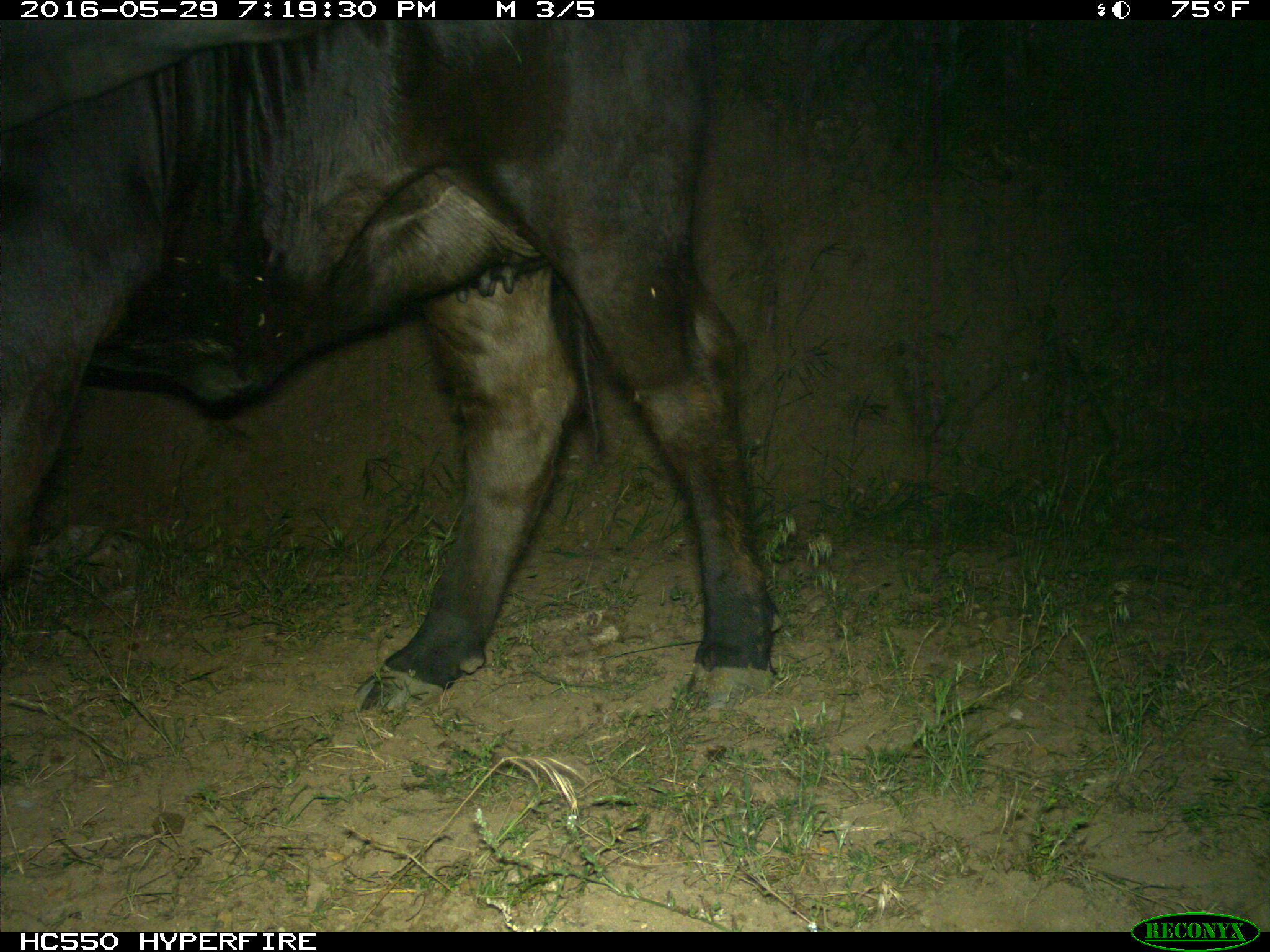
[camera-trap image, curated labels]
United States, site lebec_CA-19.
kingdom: Animalia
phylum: Chordata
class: Mammalia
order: Artiodactyla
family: Bovidae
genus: Bos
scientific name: Bos taurus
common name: domestic cow